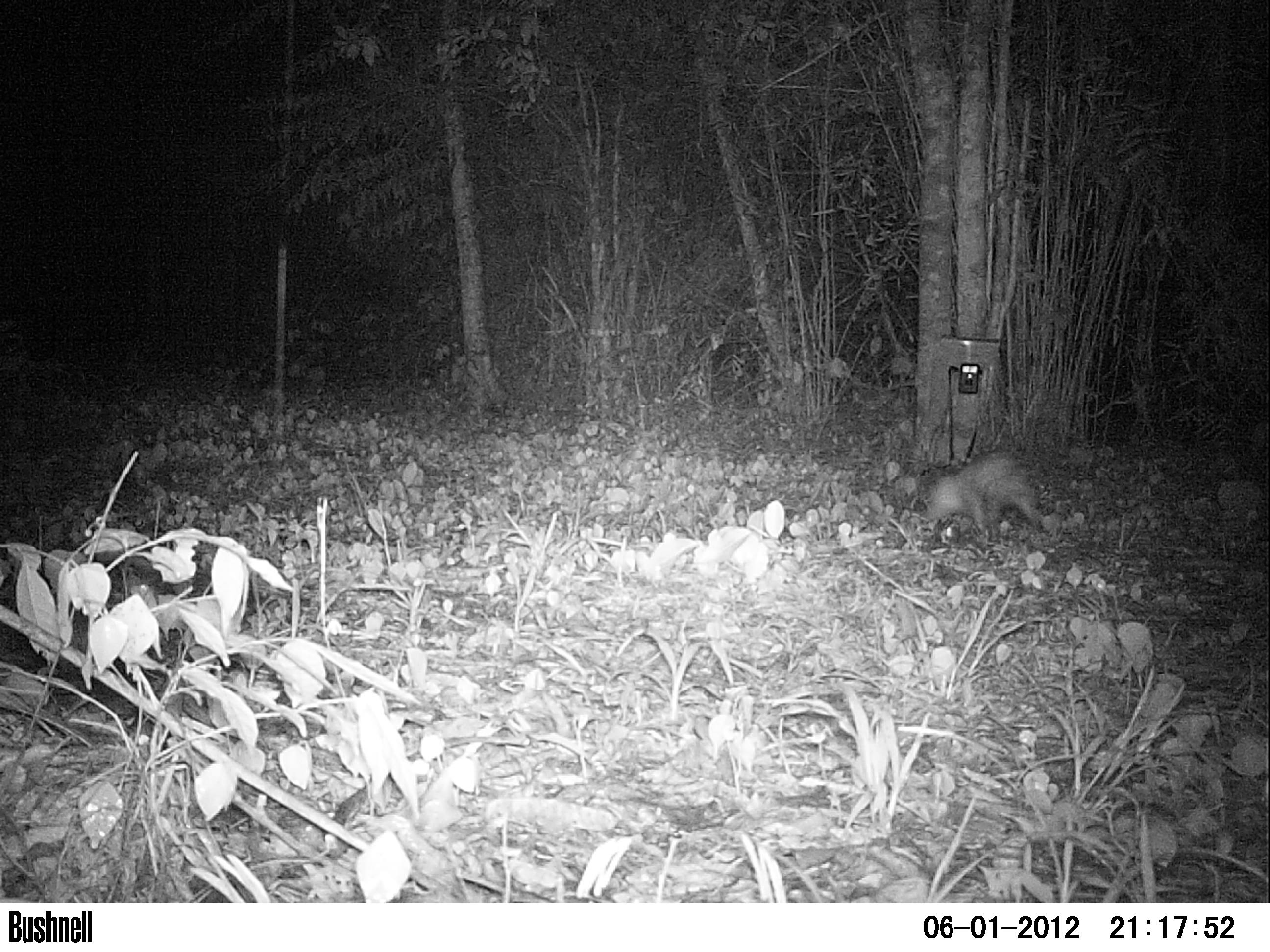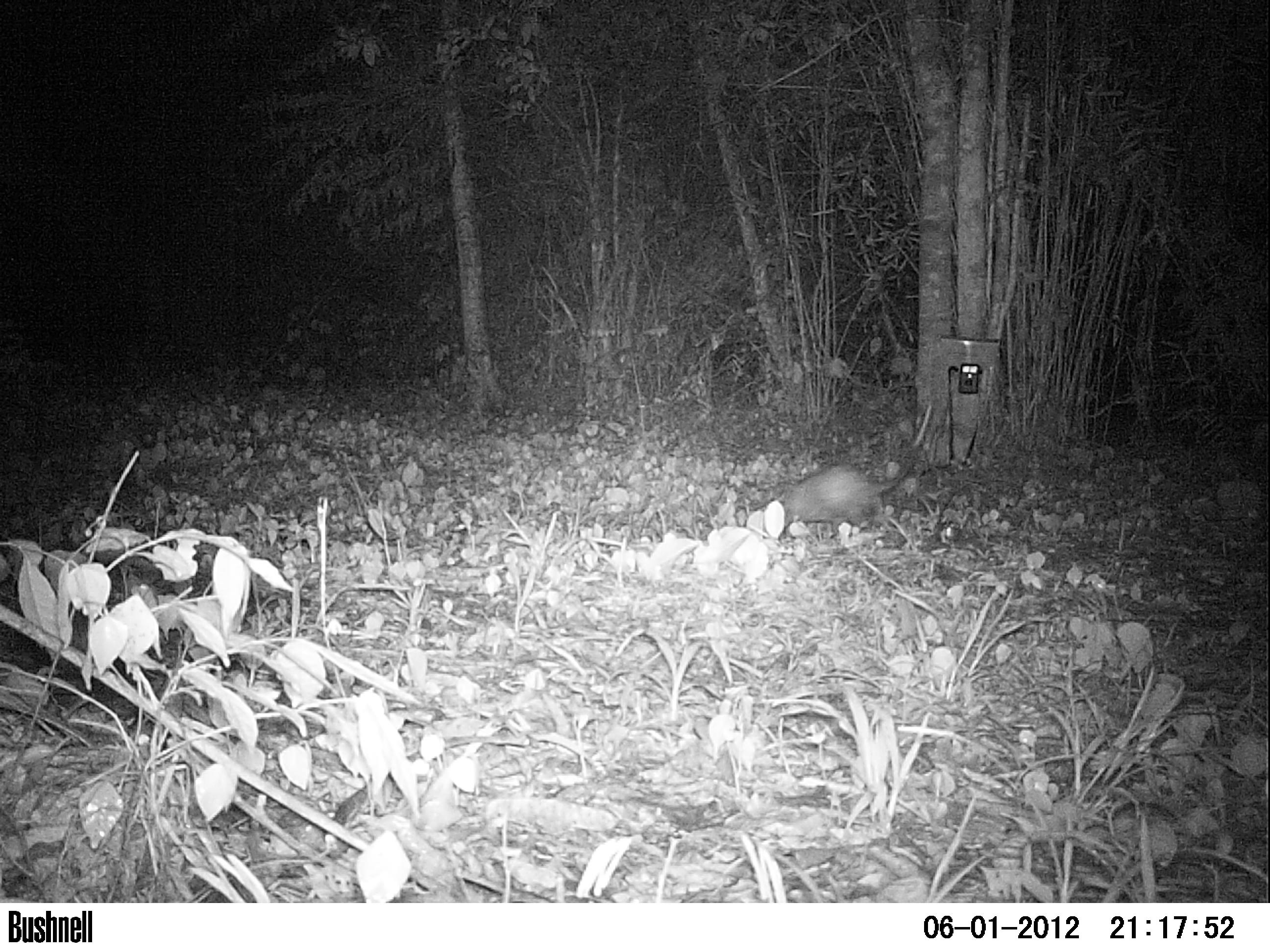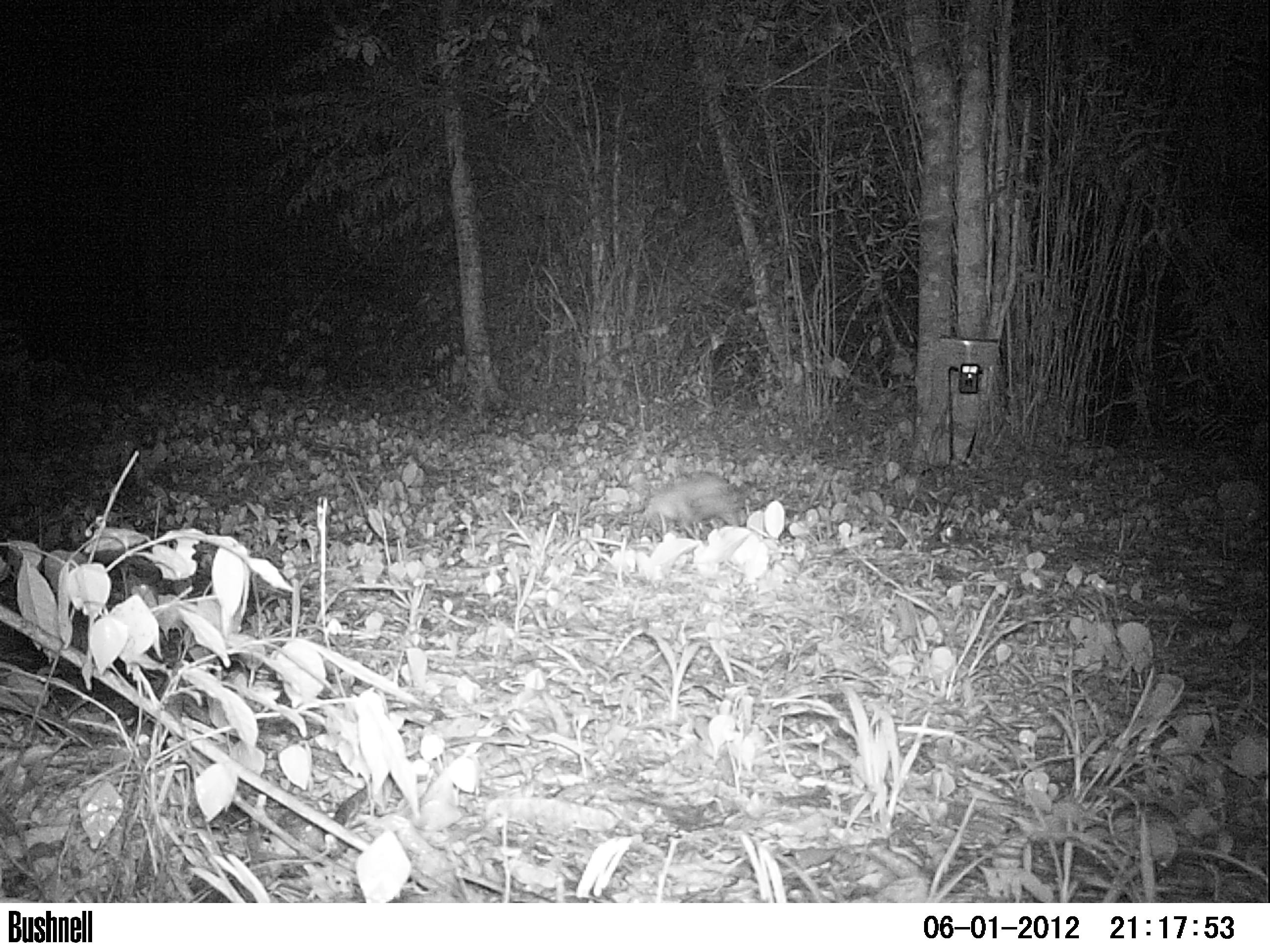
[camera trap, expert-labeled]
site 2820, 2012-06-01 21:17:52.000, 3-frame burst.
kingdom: Animalia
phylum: Chordata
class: Mammalia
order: Didelphimorphia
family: Didelphidae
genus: Didelphis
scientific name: Didelphis virginiana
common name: virginia opossum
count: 1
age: adult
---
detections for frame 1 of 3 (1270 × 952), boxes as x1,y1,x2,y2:
didelphis virginiana: 914,449,1044,538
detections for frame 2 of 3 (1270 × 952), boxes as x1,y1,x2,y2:
didelphis virginiana: 768,404,932,537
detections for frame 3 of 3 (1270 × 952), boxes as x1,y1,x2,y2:
didelphis virginiana: 637,472,805,537